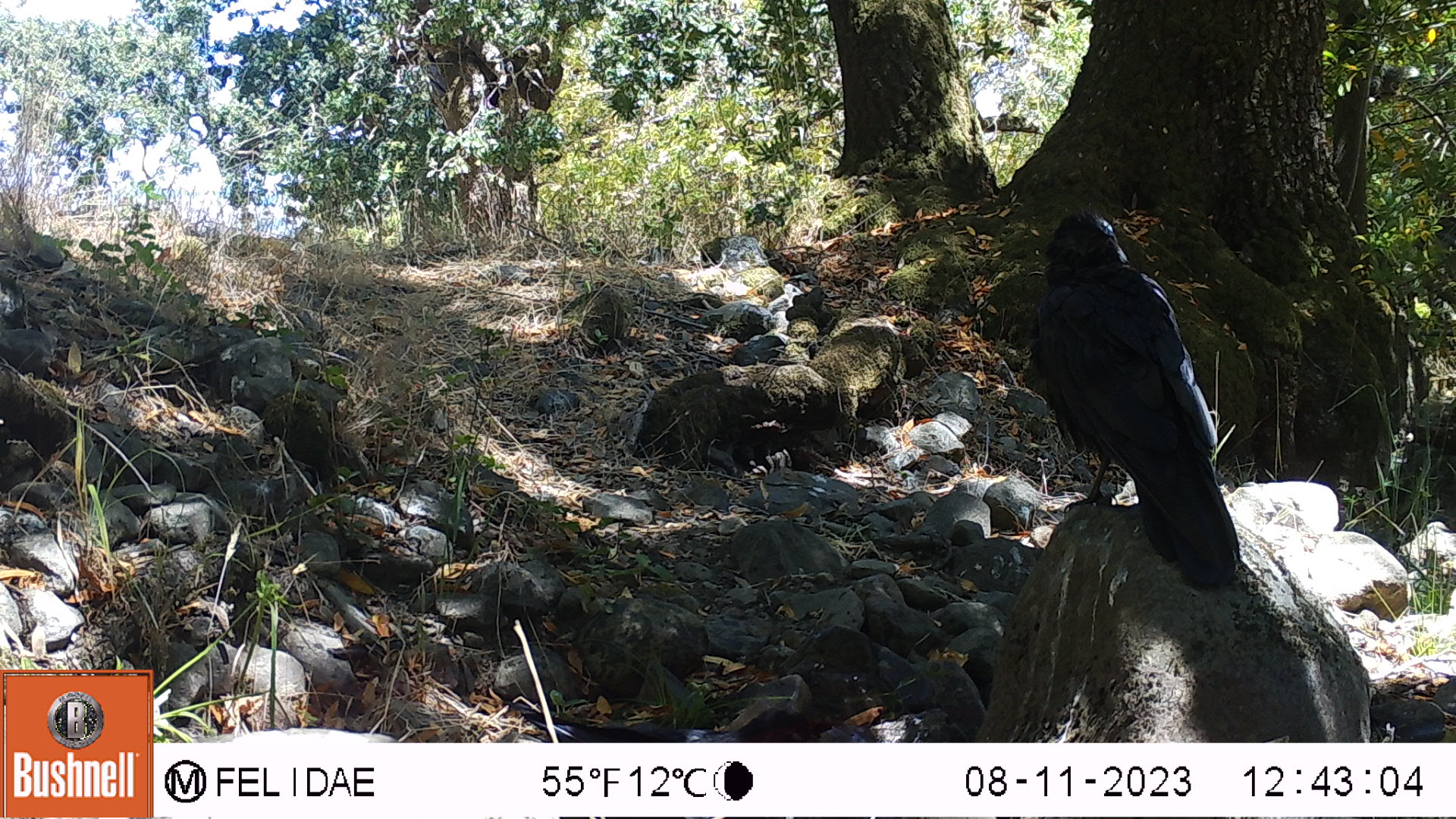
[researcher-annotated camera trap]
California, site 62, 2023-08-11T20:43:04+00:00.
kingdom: Animalia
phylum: Chordata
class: Aves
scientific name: Aves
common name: bird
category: unknown bird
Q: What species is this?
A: Unknown bird (bird) (Aves).